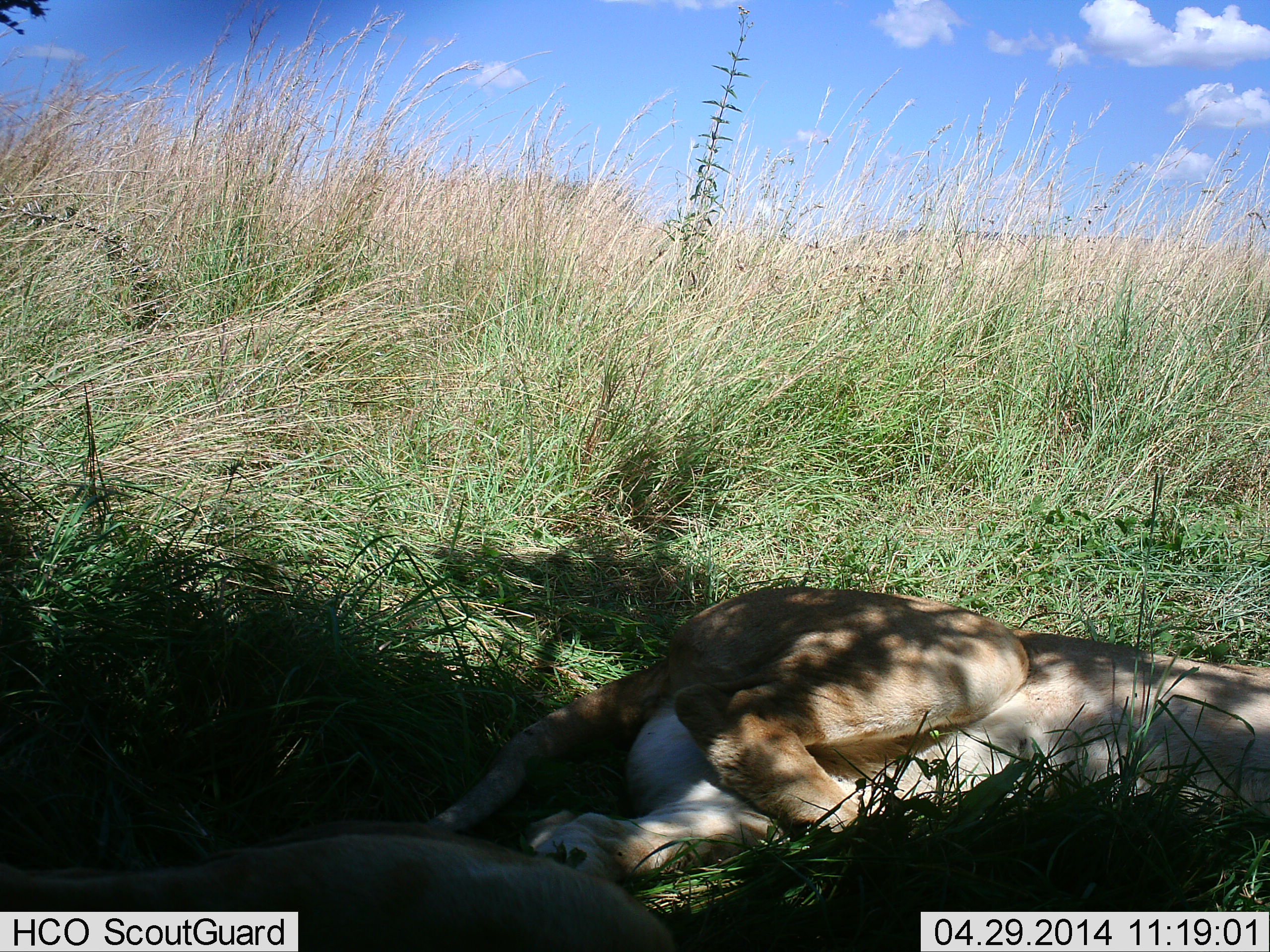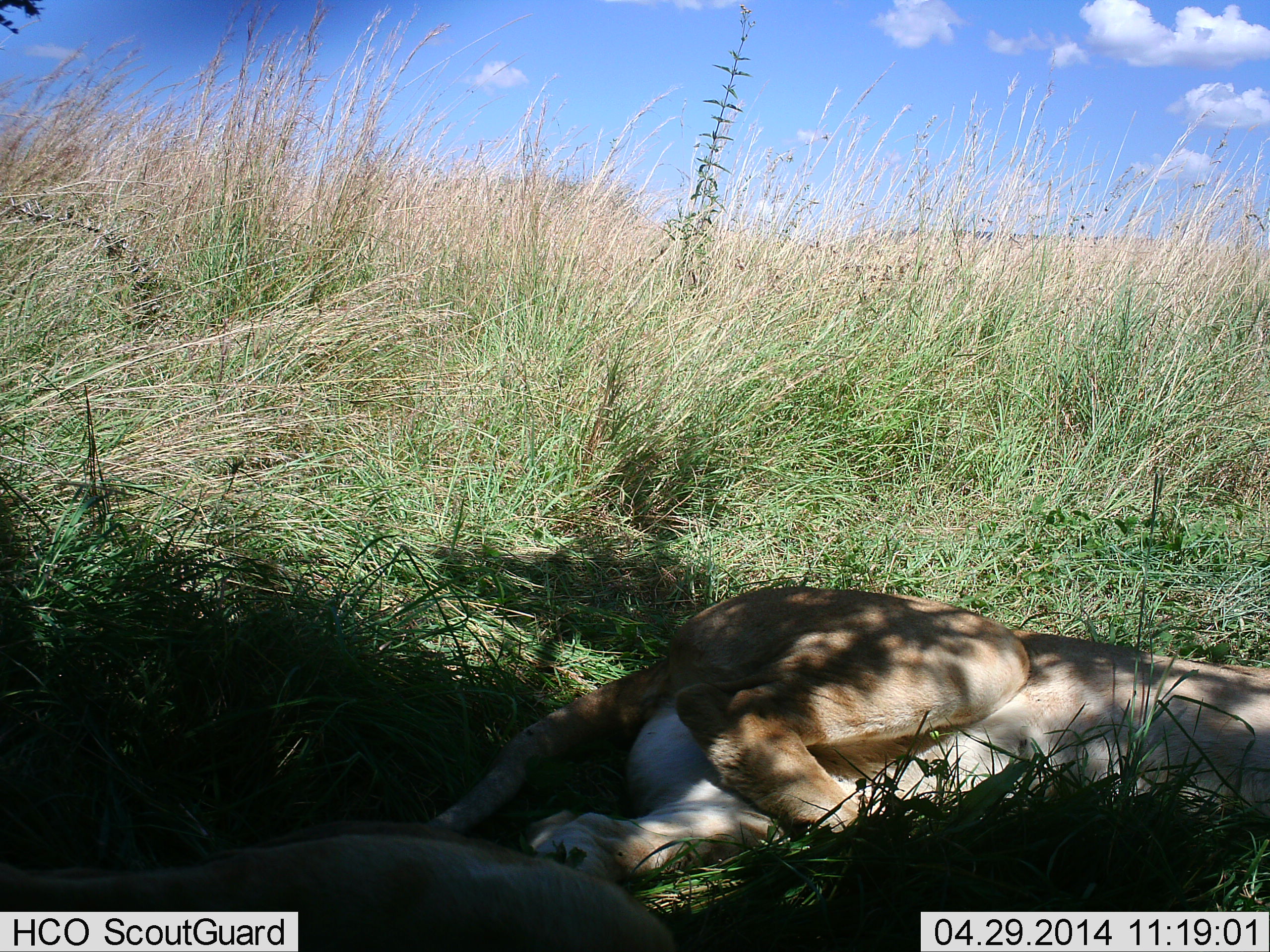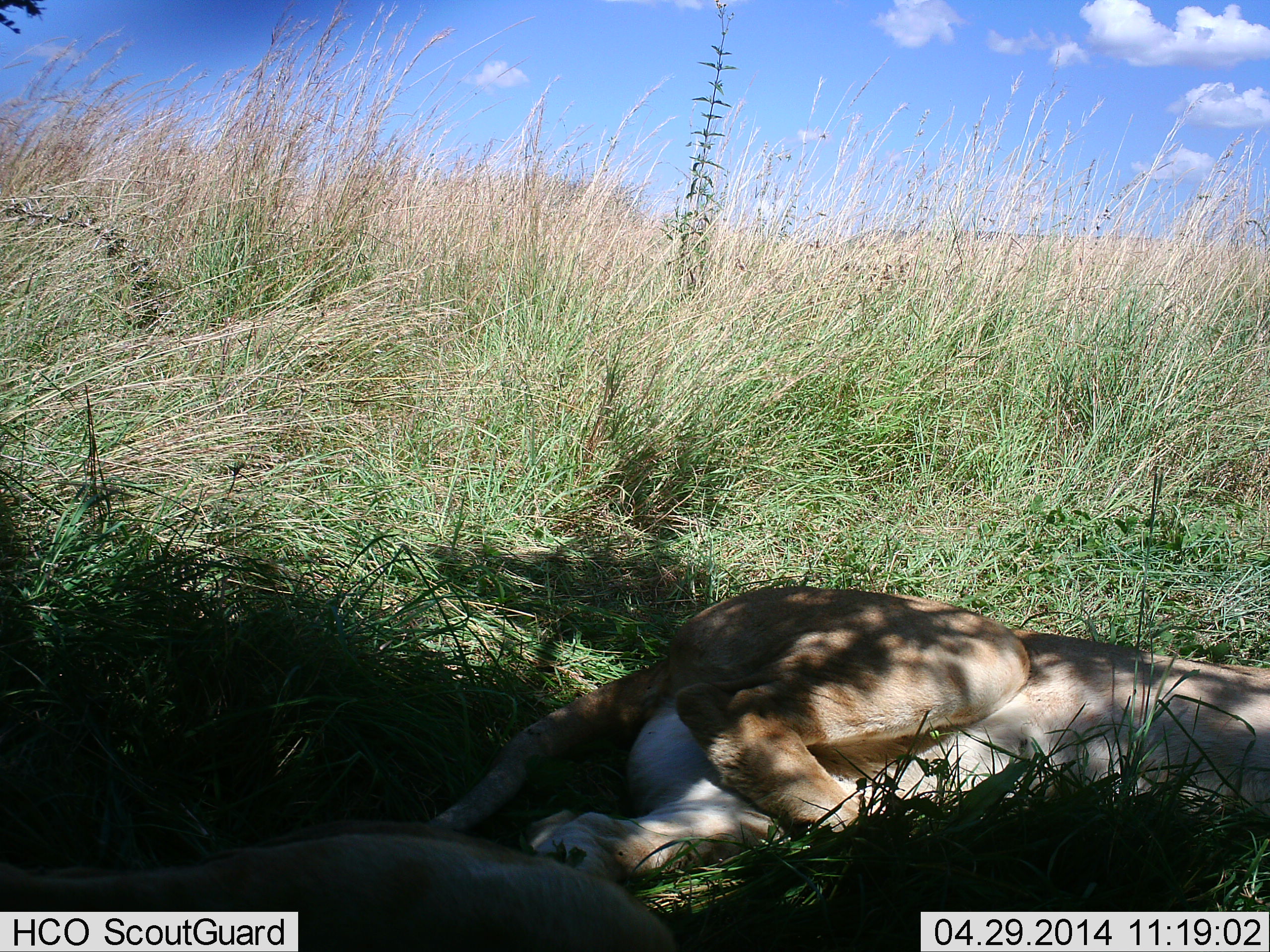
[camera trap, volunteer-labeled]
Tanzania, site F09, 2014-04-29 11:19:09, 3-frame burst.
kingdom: Animalia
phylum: Chordata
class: Mammalia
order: Carnivora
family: Felidae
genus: Panthera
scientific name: Panthera leo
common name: lion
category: lionfemale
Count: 2.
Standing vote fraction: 0%.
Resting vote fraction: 100%.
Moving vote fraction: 0%.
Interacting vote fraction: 0%.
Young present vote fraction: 0%.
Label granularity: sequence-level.